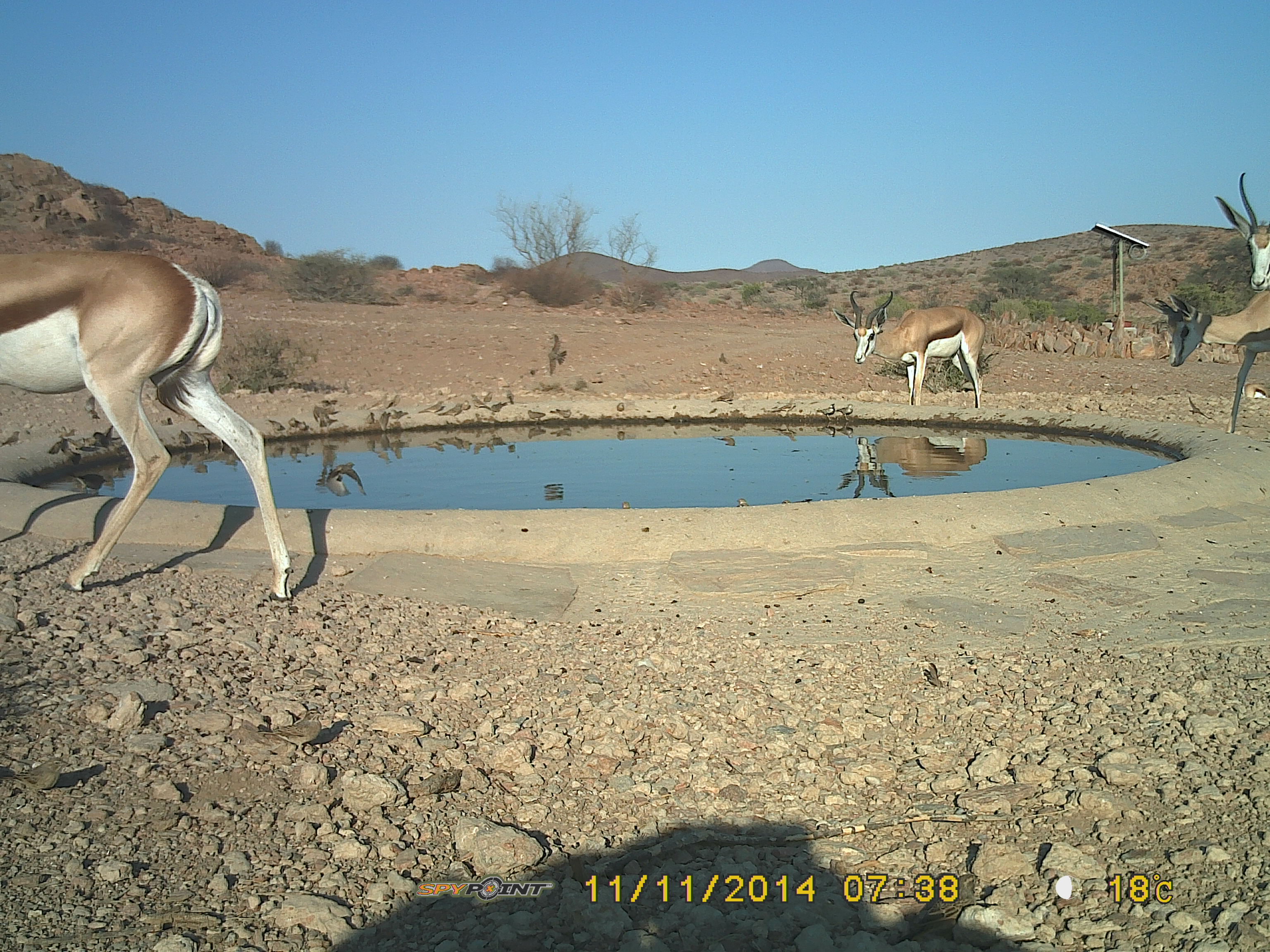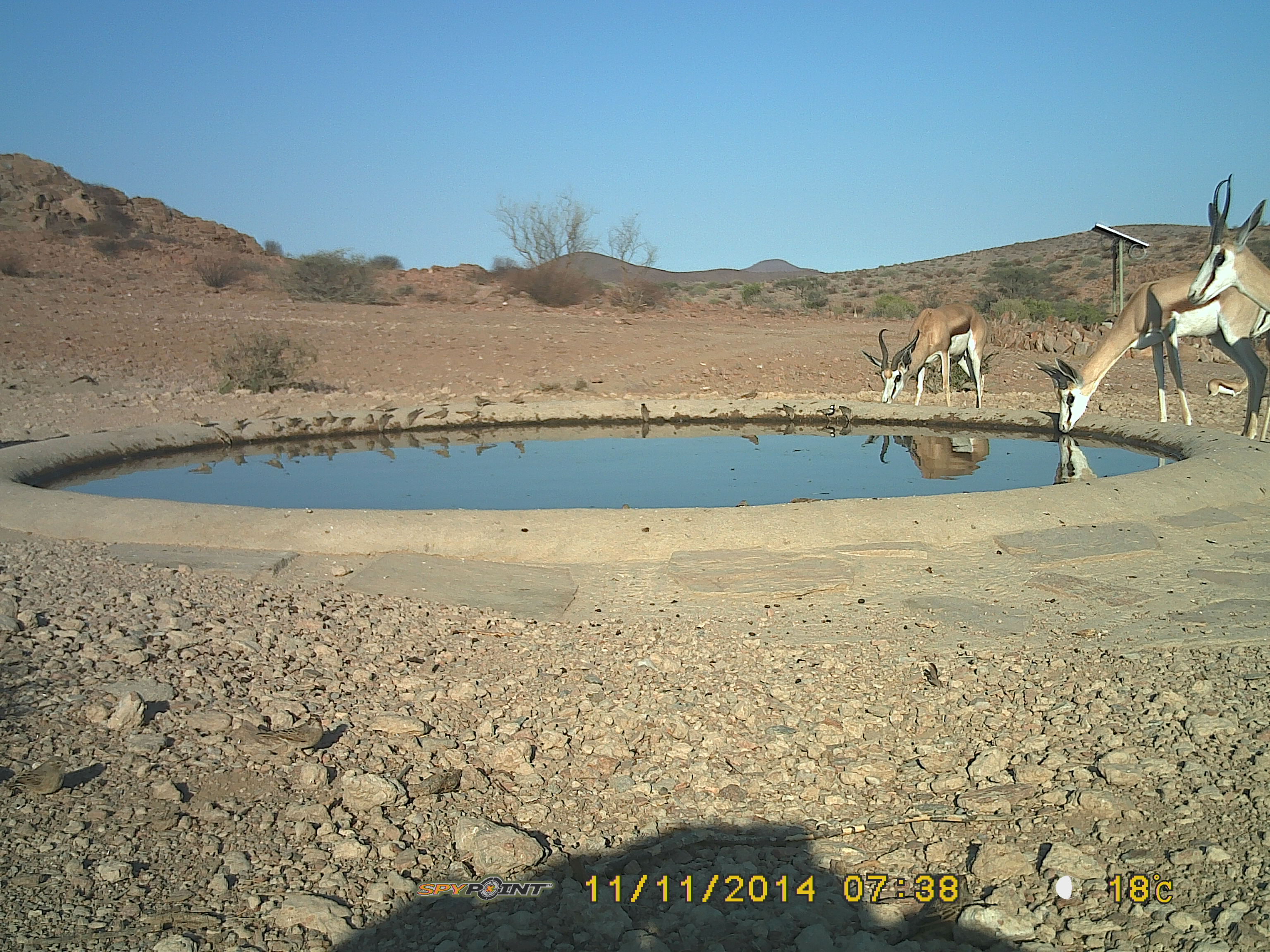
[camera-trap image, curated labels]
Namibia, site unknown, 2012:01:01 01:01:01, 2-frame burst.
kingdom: Animalia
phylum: Chordata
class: Mammalia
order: Artiodactyla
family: Bovidae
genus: Antidorcas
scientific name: Antidorcas marsupialis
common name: springbok